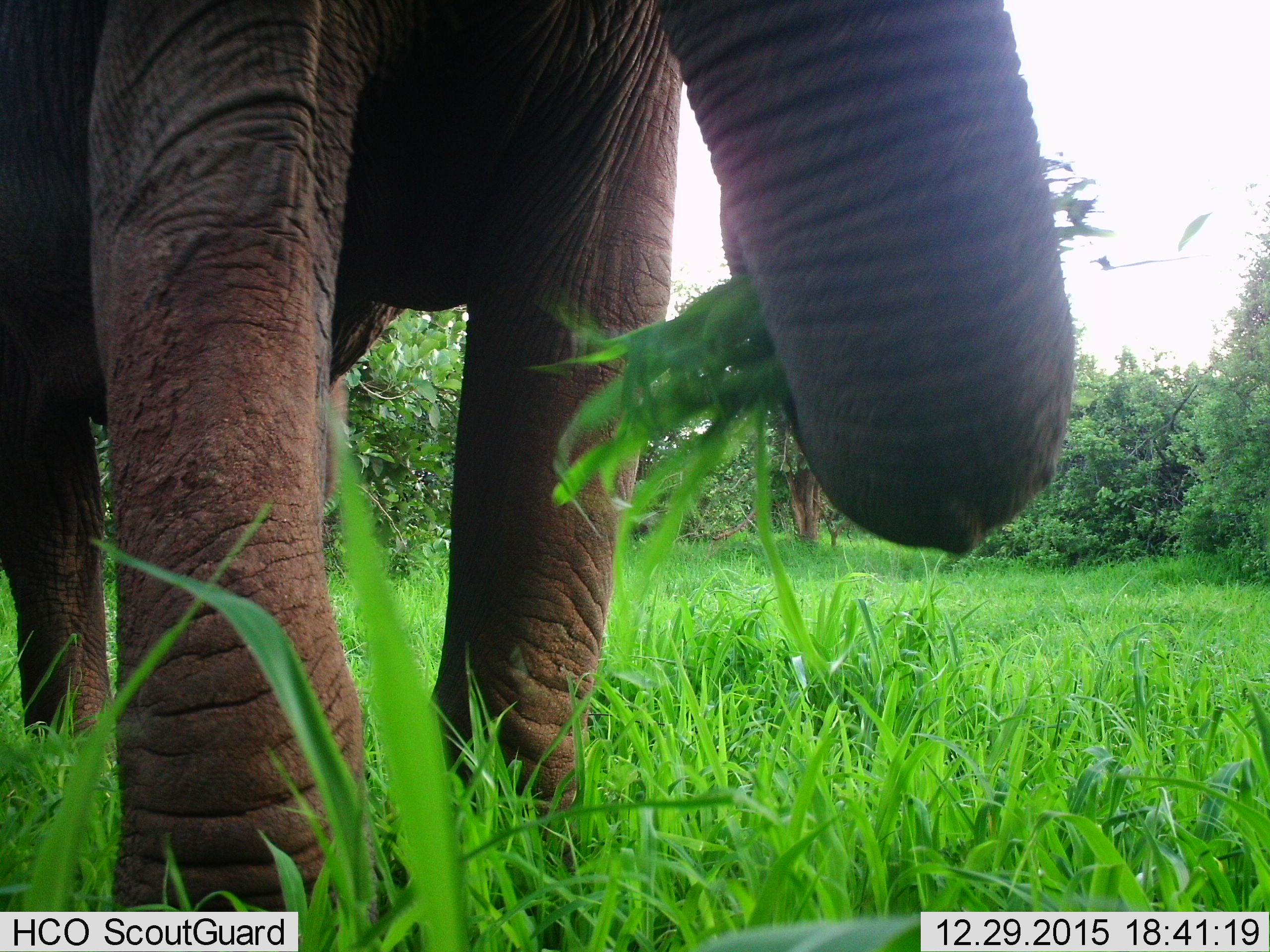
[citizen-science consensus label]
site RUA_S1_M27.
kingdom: Animalia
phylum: Chordata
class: Mammalia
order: Proboscidea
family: Elephantidae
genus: Loxodonta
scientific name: Loxodonta africana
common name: african bush elephant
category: elephant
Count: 1.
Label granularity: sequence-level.